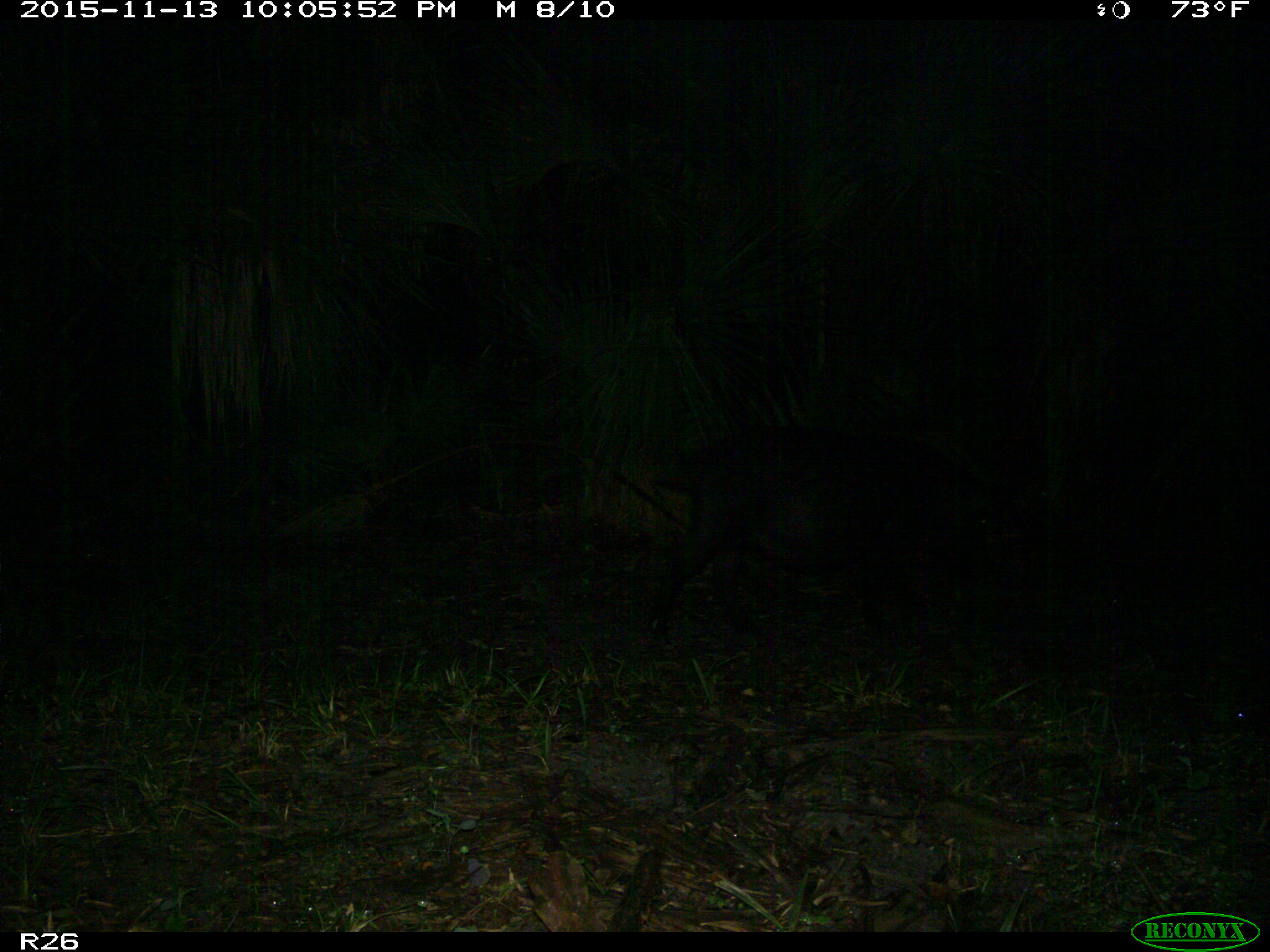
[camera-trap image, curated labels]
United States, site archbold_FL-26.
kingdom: Animalia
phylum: Chordata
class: Mammalia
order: Artiodactyla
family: Suidae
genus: Sus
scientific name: Sus scrofa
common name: wild boar